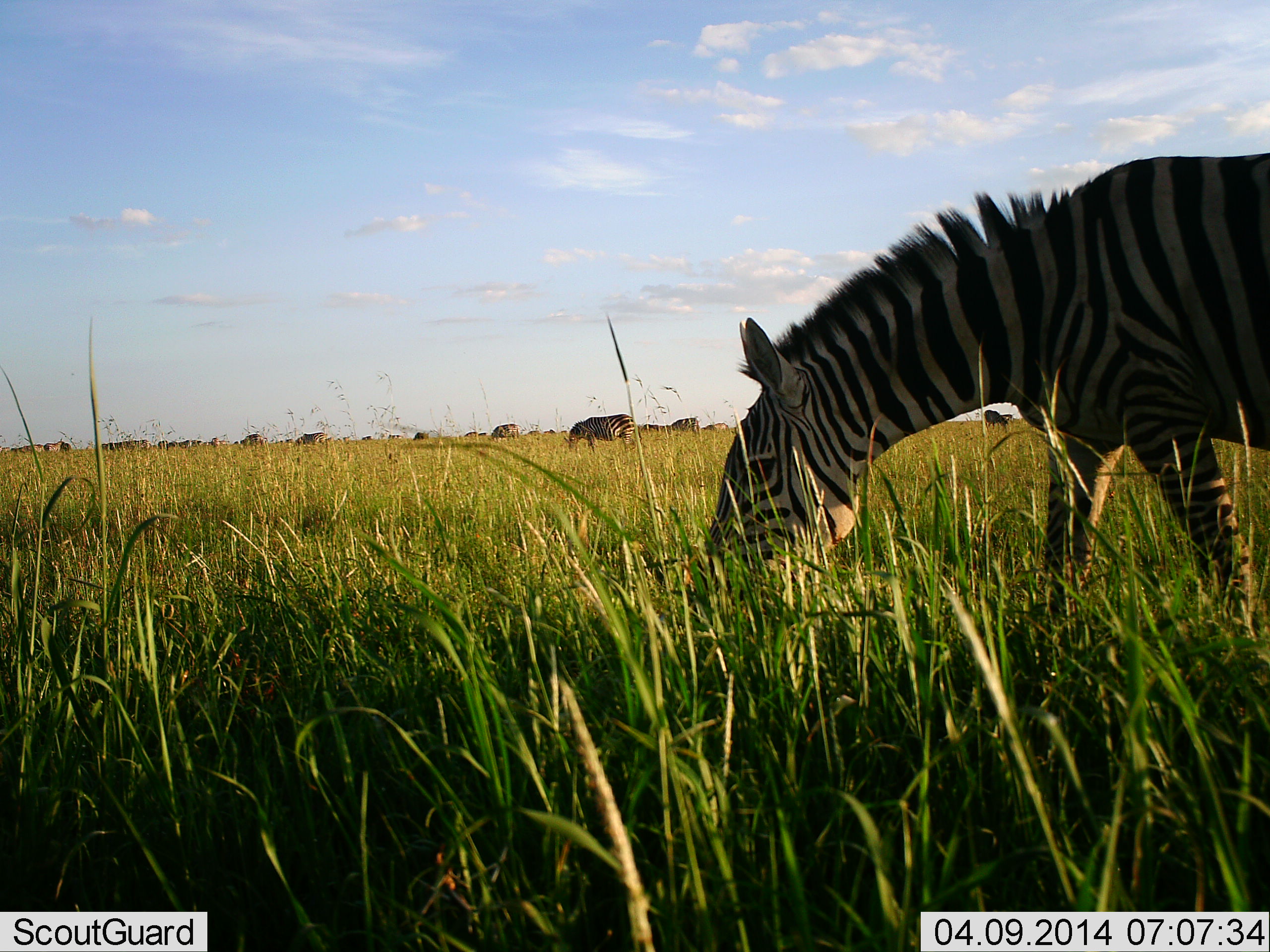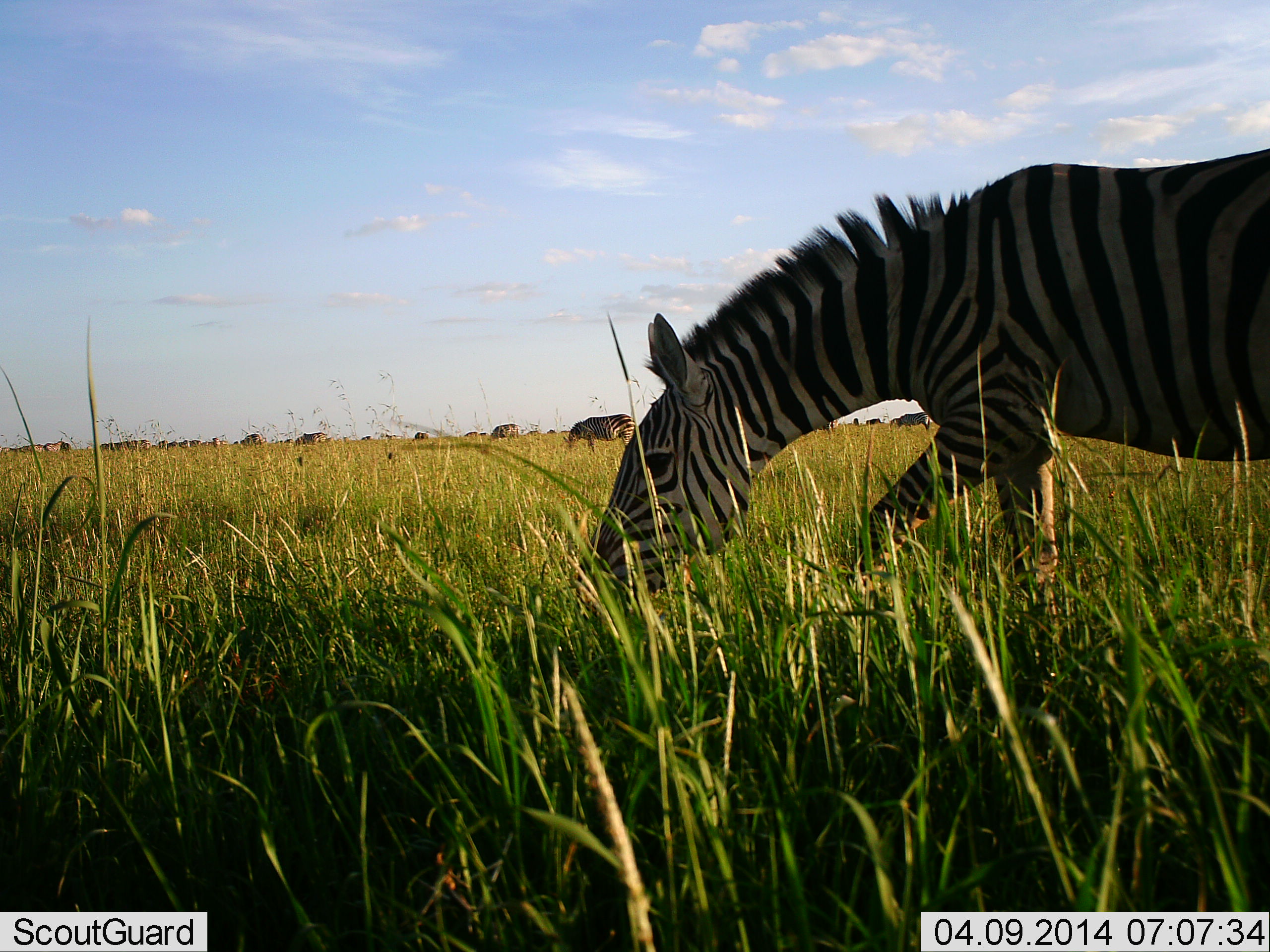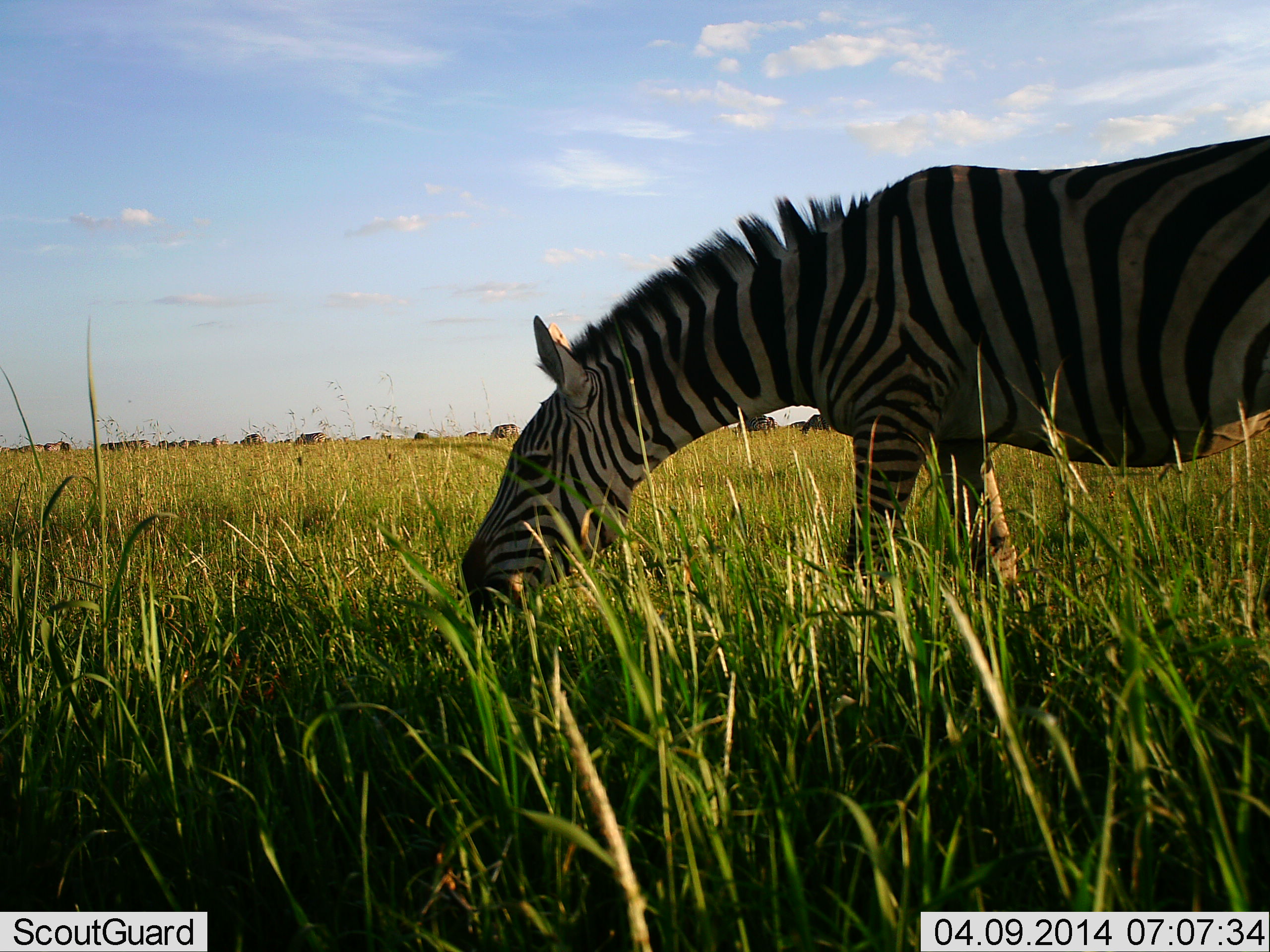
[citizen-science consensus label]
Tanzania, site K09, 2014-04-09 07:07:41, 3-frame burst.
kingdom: Animalia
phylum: Chordata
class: Mammalia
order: Perissodactyla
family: Equidae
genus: Equus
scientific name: Equus quagga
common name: plains zebra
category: zebra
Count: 3.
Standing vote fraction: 31%.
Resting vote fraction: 0%.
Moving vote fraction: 31%.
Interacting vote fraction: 0%.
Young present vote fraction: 0%.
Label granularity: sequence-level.